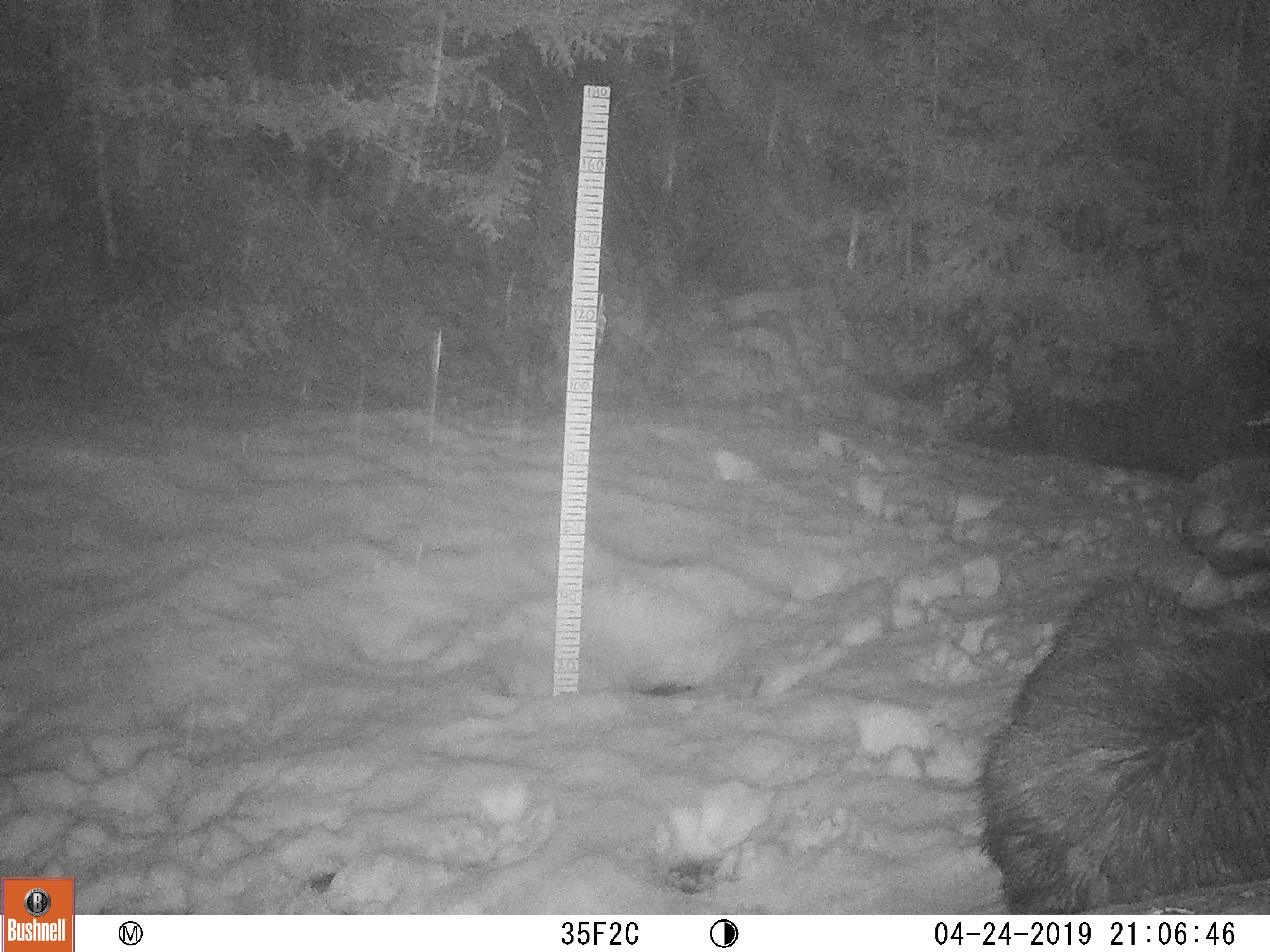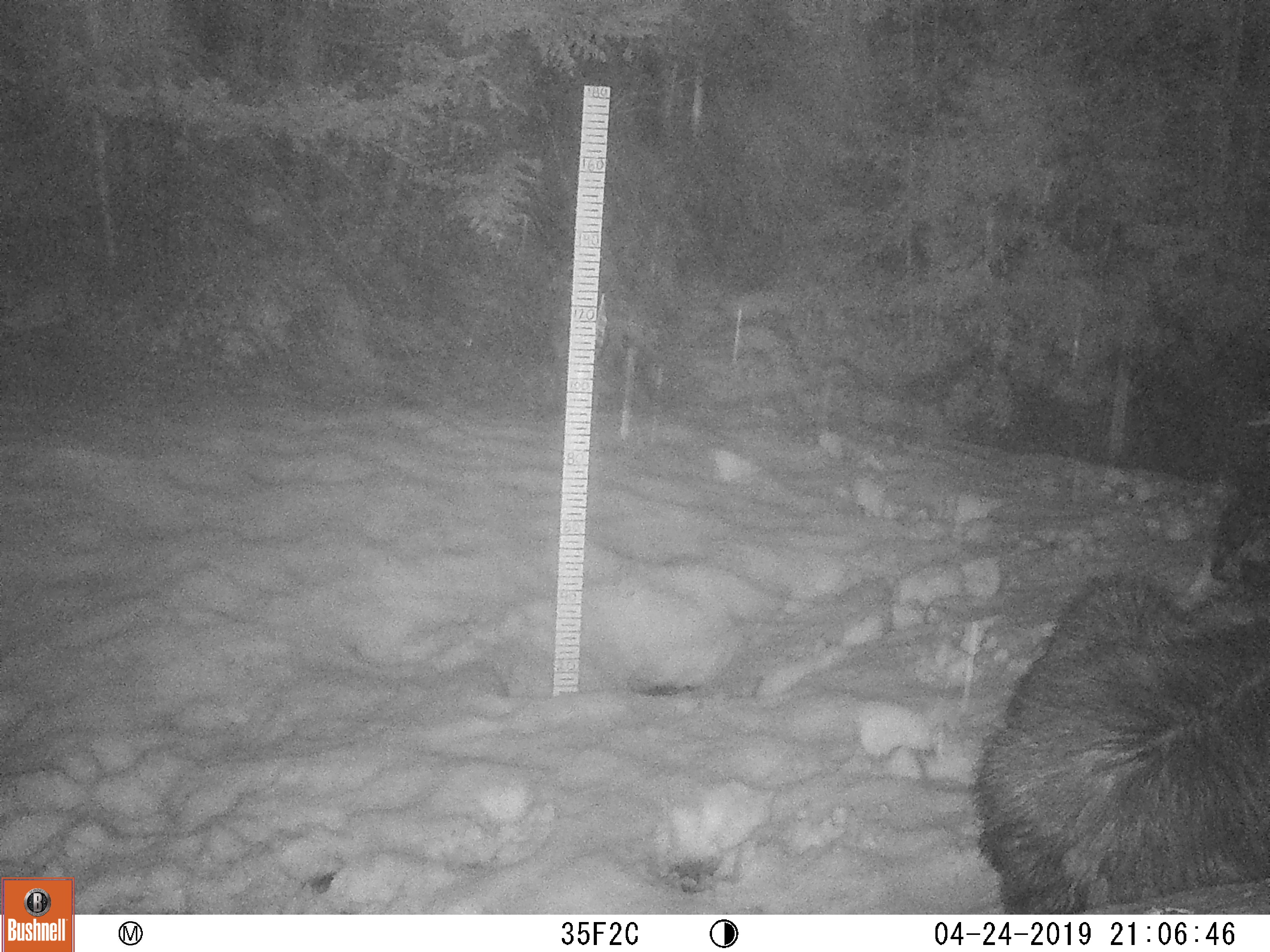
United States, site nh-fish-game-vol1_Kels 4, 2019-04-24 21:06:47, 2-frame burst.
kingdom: Animalia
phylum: Chordata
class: Mammalia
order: Artiodactyla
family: Cervidae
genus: Alces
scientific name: Alces alces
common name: moose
Moose (Alces alces).